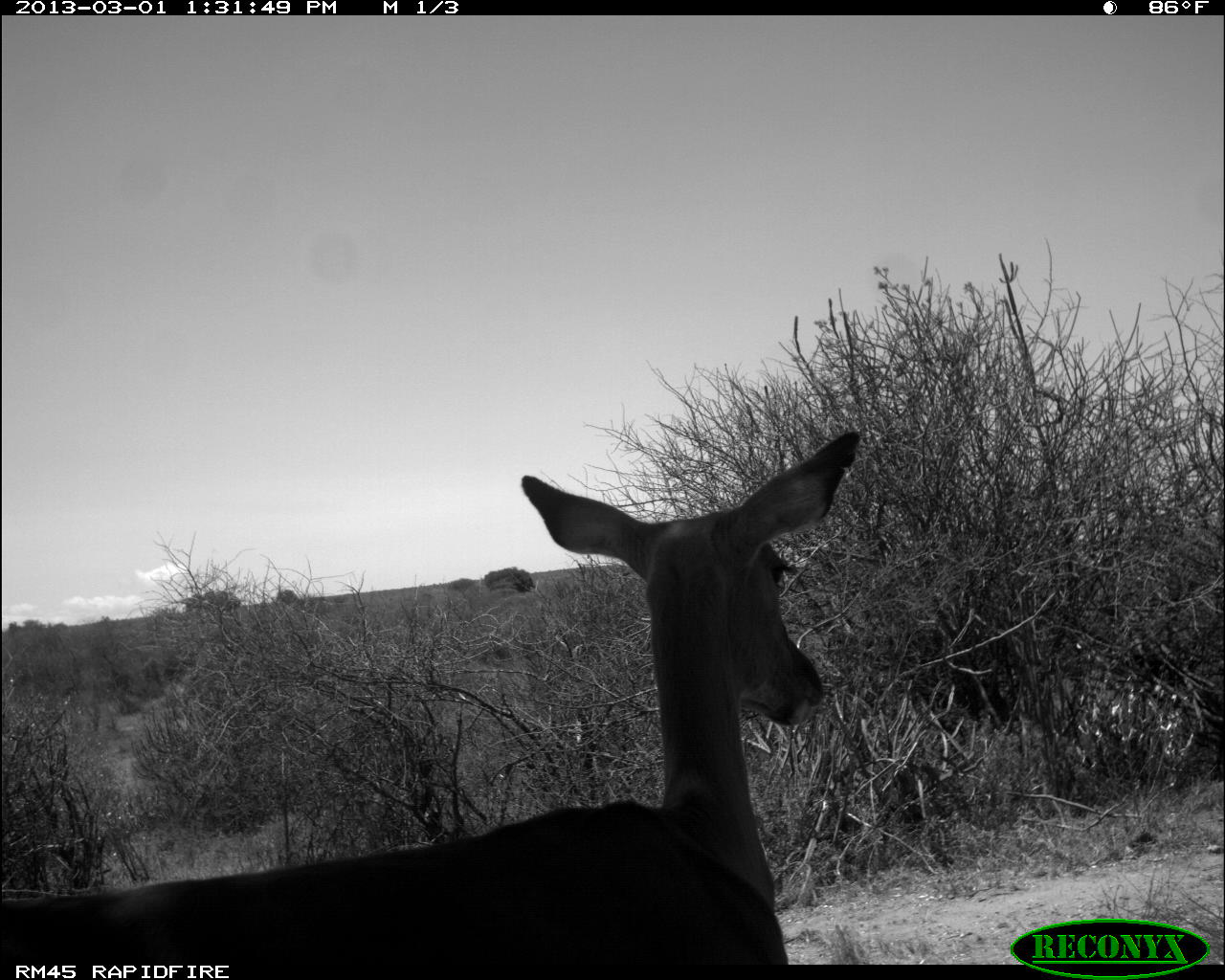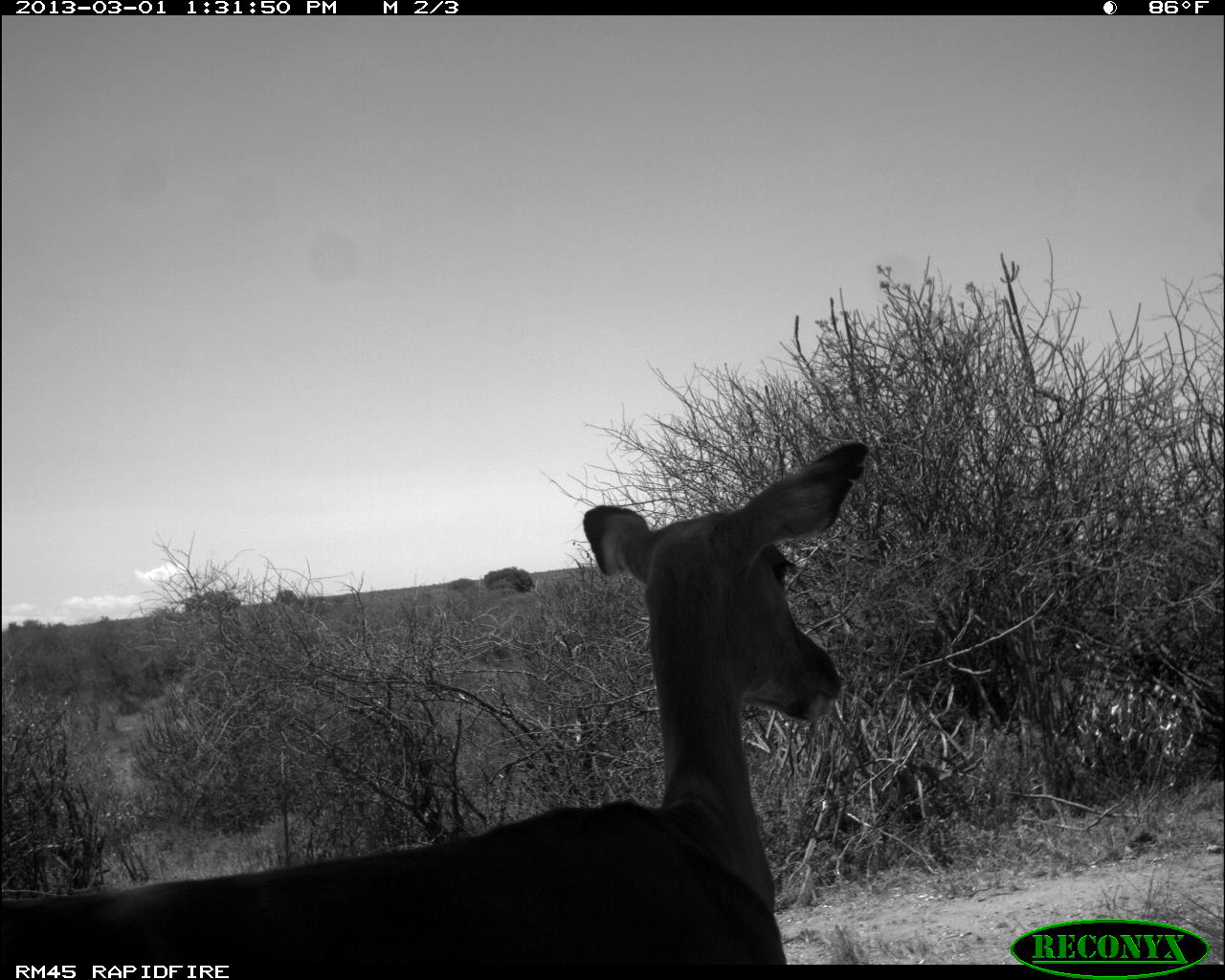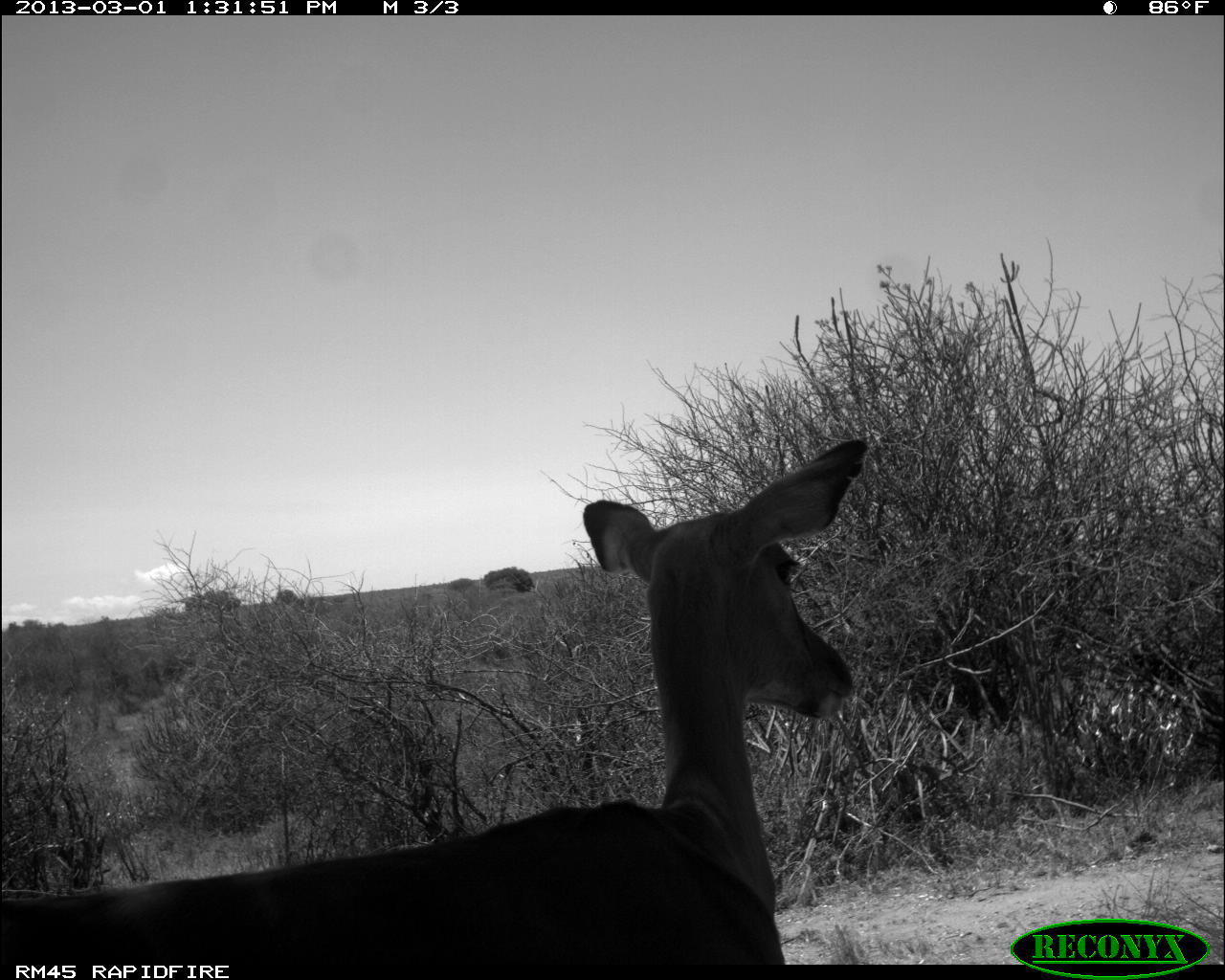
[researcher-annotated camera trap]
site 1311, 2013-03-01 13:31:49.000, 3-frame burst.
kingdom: Animalia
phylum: Chordata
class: Mammalia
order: Artiodactyla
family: Bovidae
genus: Aepyceros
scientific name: Aepyceros melampus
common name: impala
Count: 1.